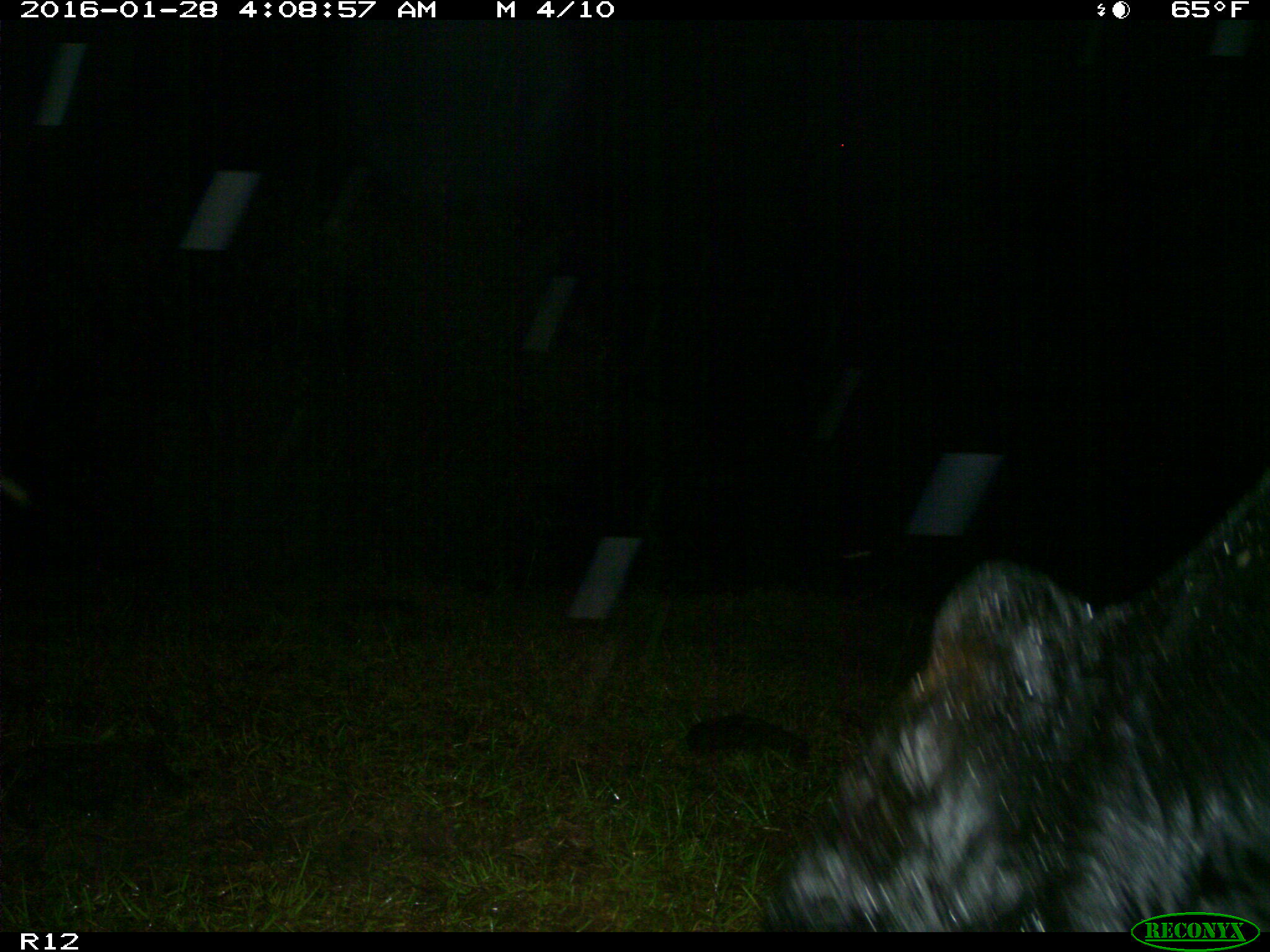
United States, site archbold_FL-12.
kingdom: Animalia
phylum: Chordata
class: Mammalia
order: Artiodactyla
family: Bovidae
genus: Bos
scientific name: Bos taurus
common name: domestic cow